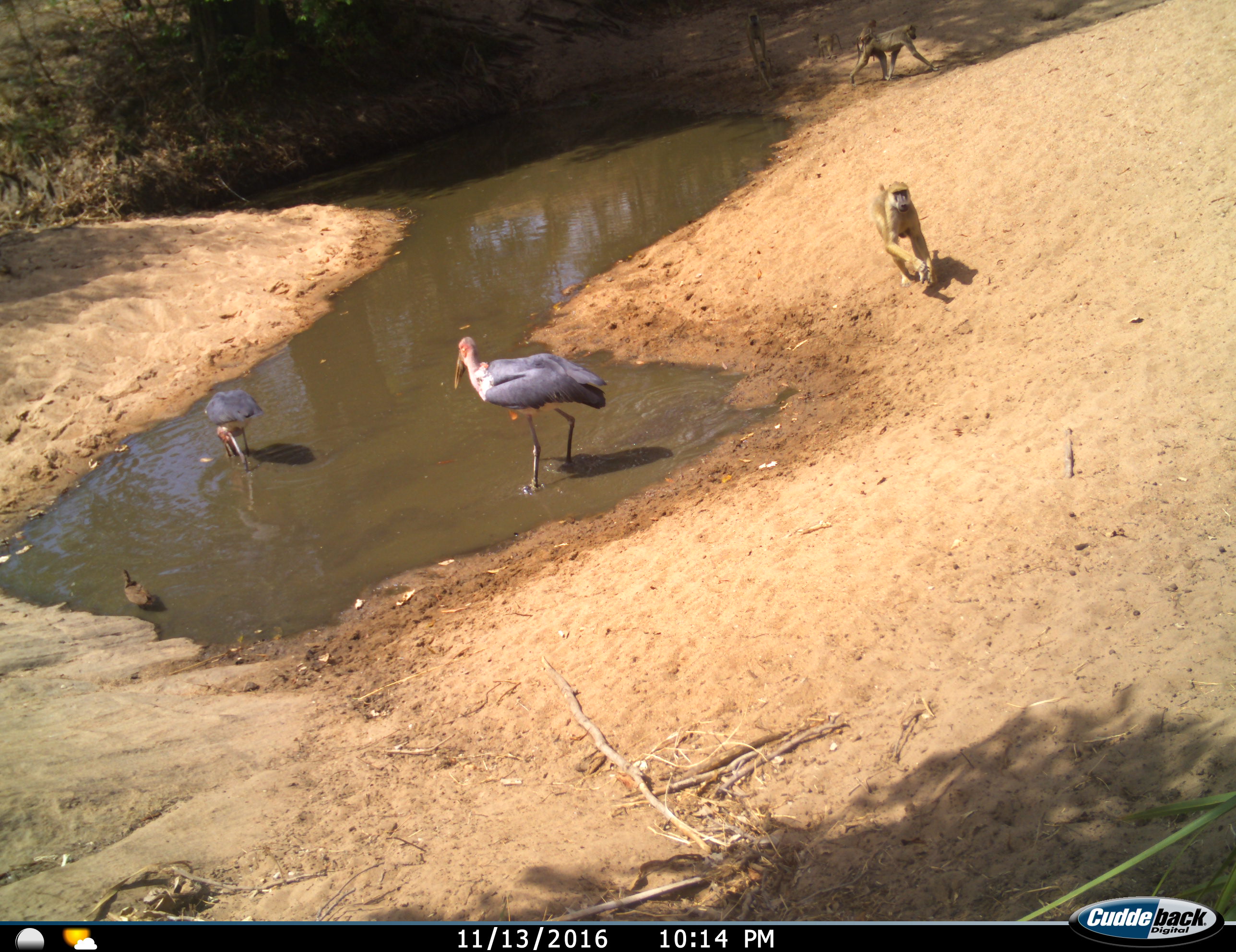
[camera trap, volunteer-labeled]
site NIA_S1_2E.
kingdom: Animalia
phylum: Chordata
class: Mammalia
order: Primates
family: Cercopithecidae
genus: Papio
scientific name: Papio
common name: baboon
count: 5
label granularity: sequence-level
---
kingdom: Animalia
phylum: Chordata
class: Aves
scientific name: Aves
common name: bird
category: birdother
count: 3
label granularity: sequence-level